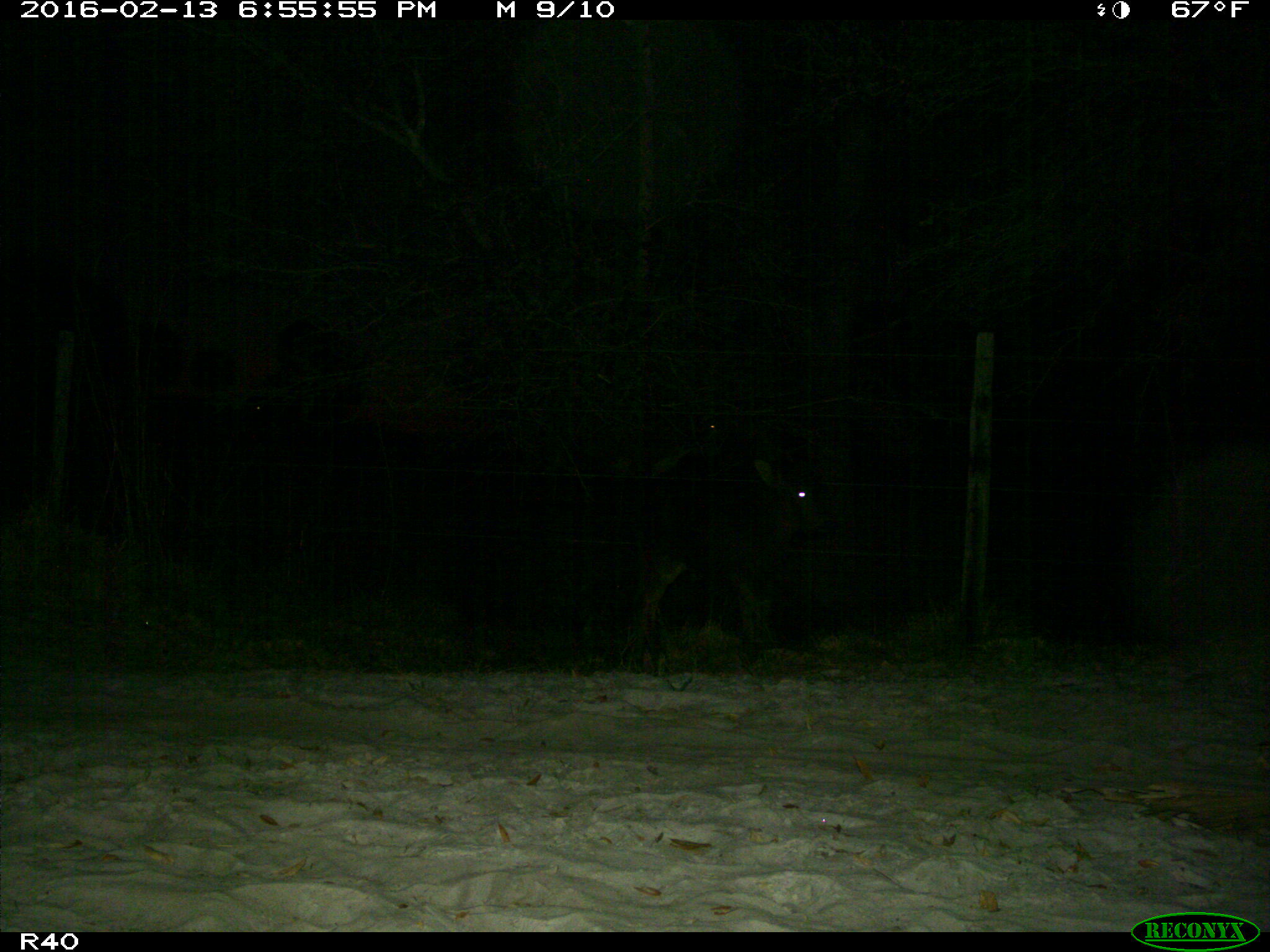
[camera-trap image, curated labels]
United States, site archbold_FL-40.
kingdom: Animalia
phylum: Chordata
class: Mammalia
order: Artiodactyla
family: Bovidae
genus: Bos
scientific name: Bos taurus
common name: domestic cow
Bos taurus (domestic cow).